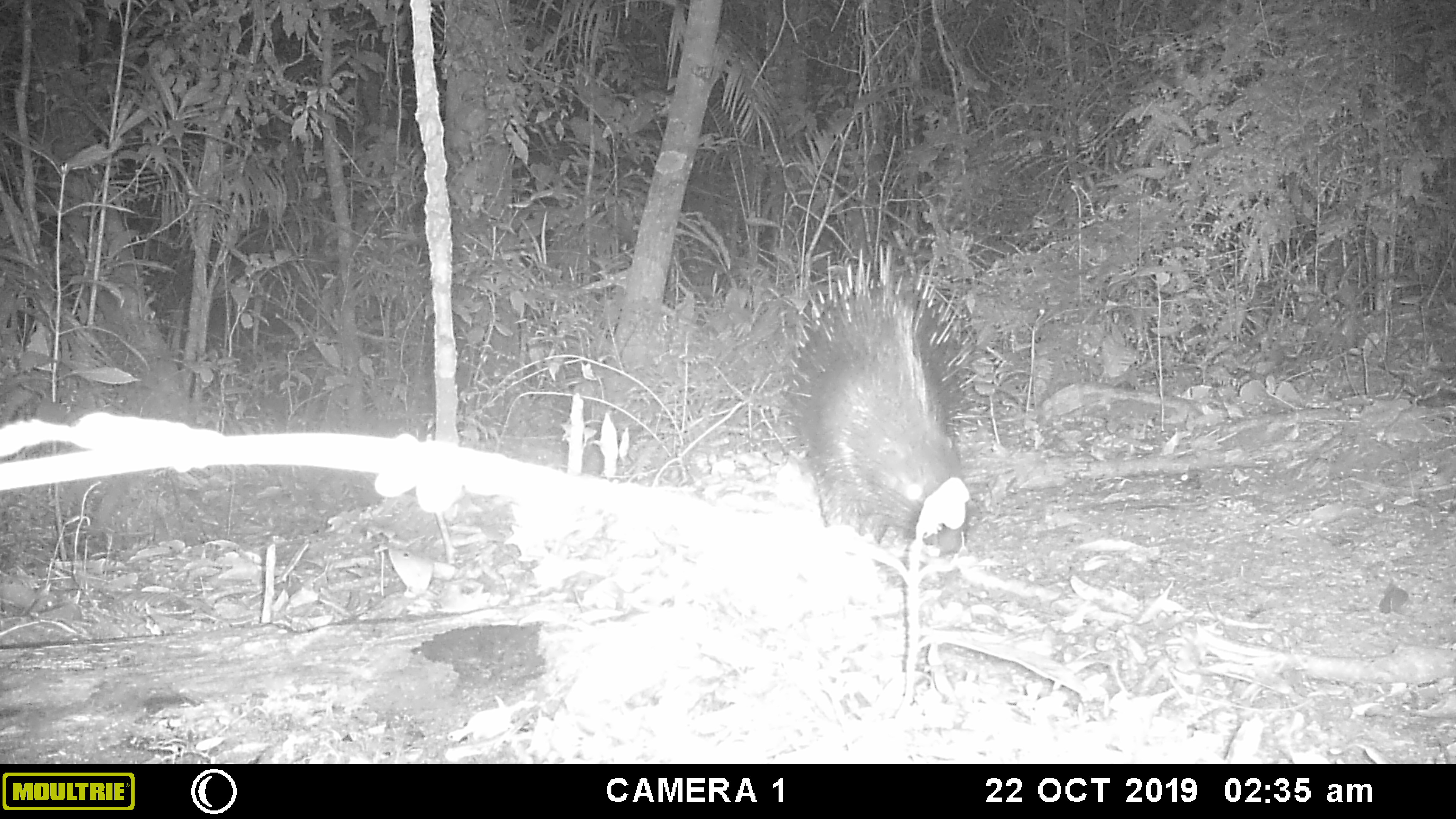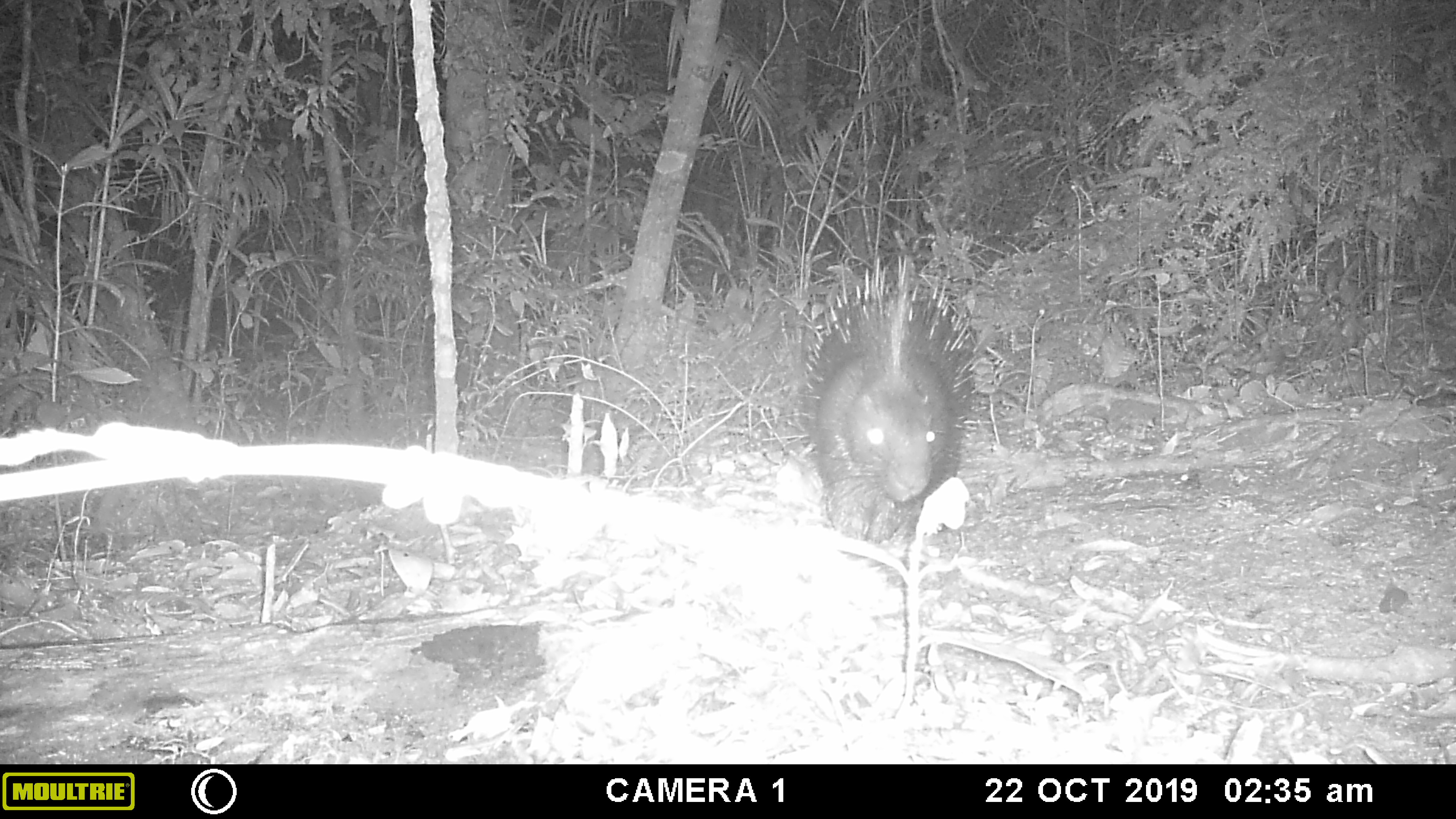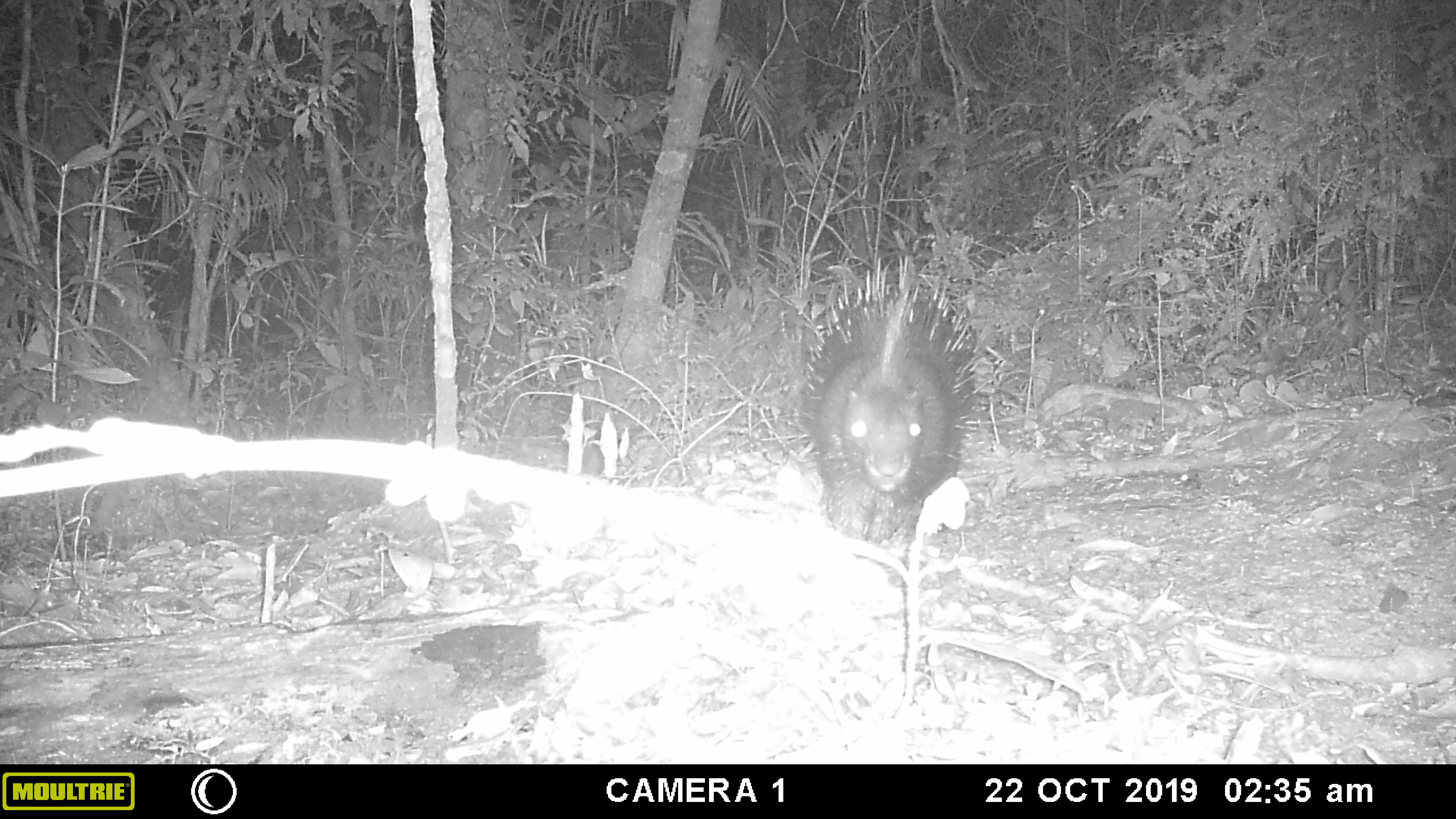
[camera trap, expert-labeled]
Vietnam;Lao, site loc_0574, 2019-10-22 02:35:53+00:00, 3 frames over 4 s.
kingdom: Animalia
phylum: Chordata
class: Mammalia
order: Rodentia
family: Hystricidae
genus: Hystrix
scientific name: Hystrix brachyura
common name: malayan porcupine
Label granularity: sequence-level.